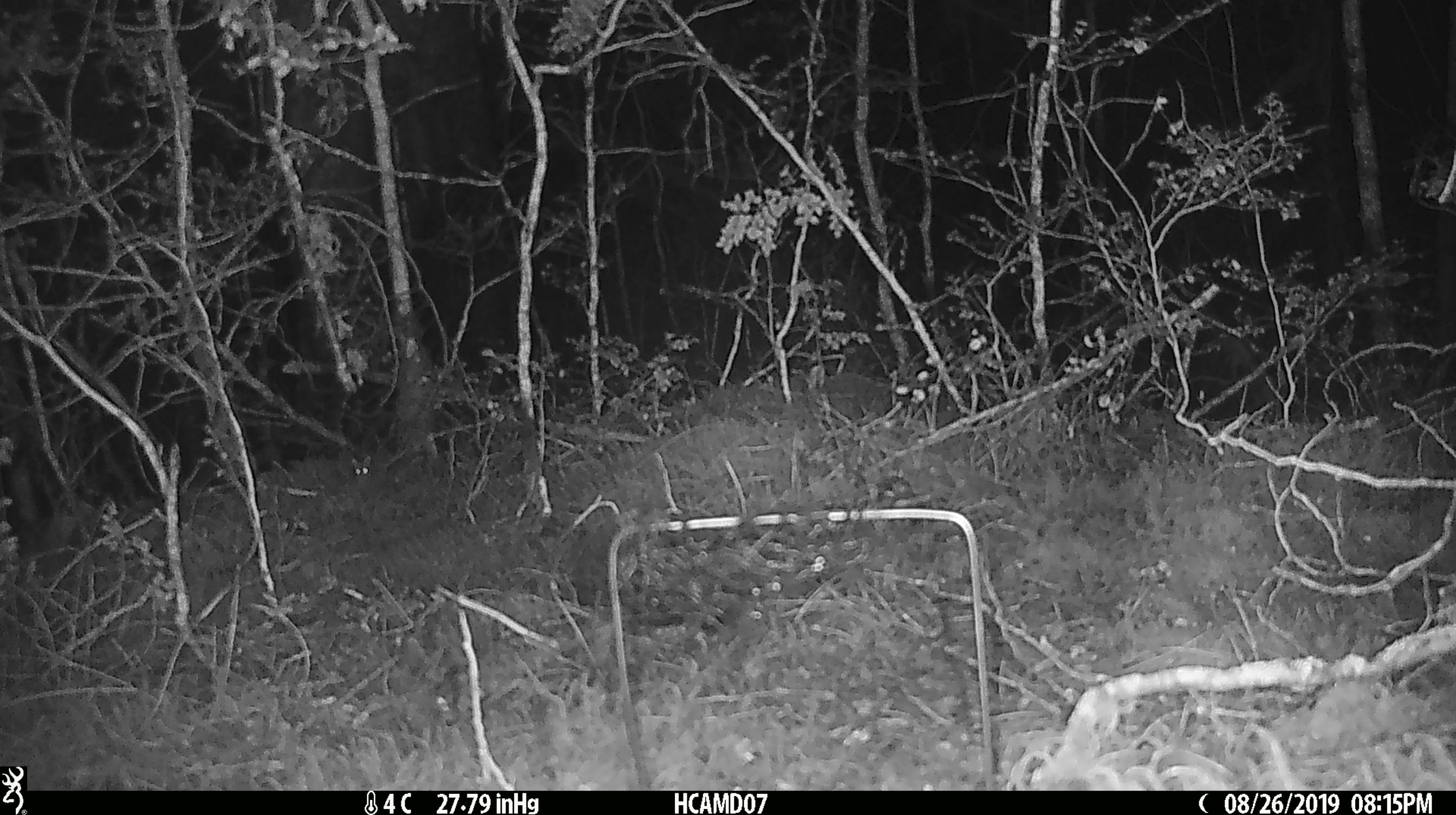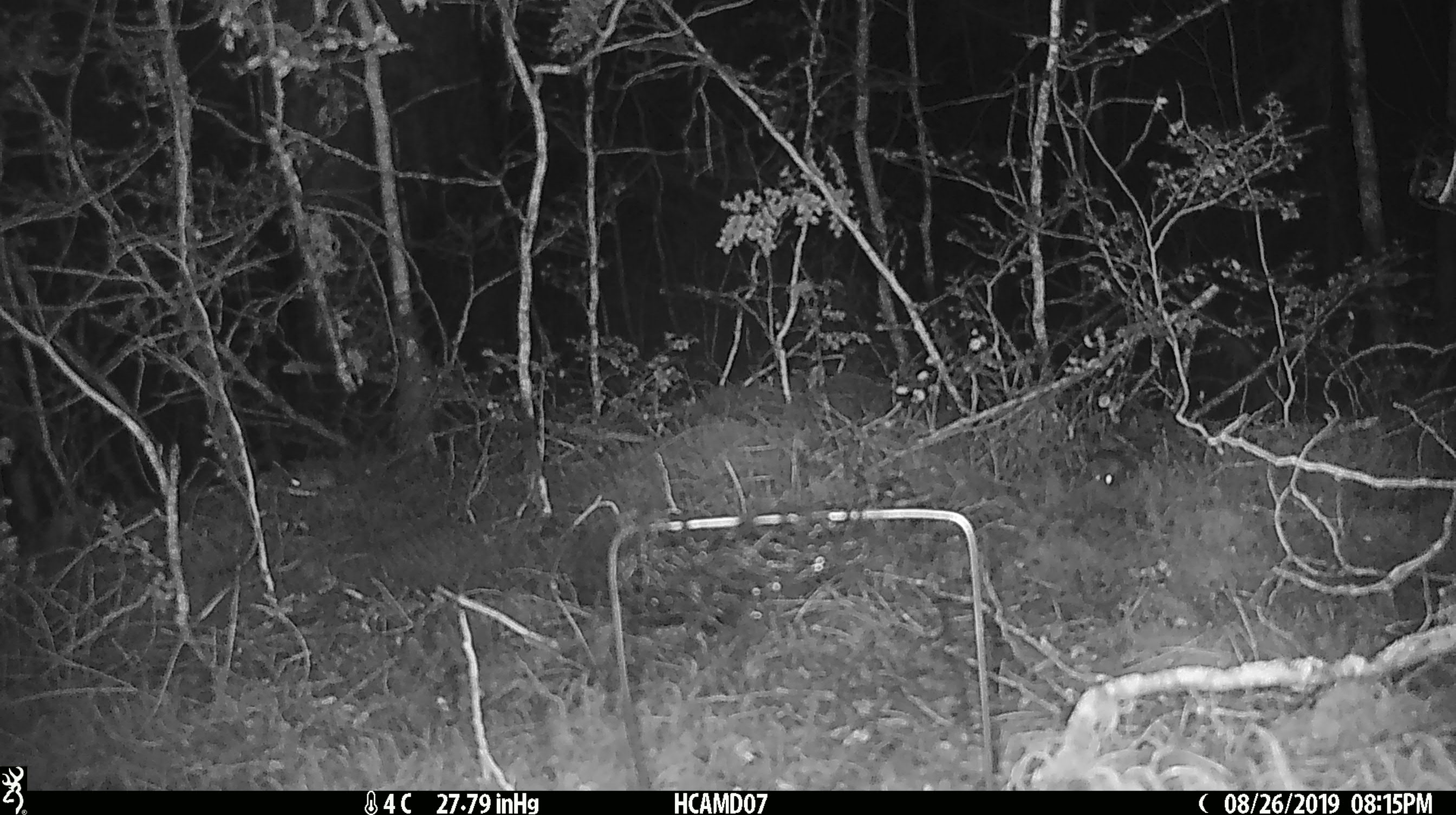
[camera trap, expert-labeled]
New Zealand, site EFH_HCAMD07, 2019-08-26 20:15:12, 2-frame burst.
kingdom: Animalia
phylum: Chordata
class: Mammalia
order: Rodentia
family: Muridae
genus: Mus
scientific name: Mus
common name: mouse